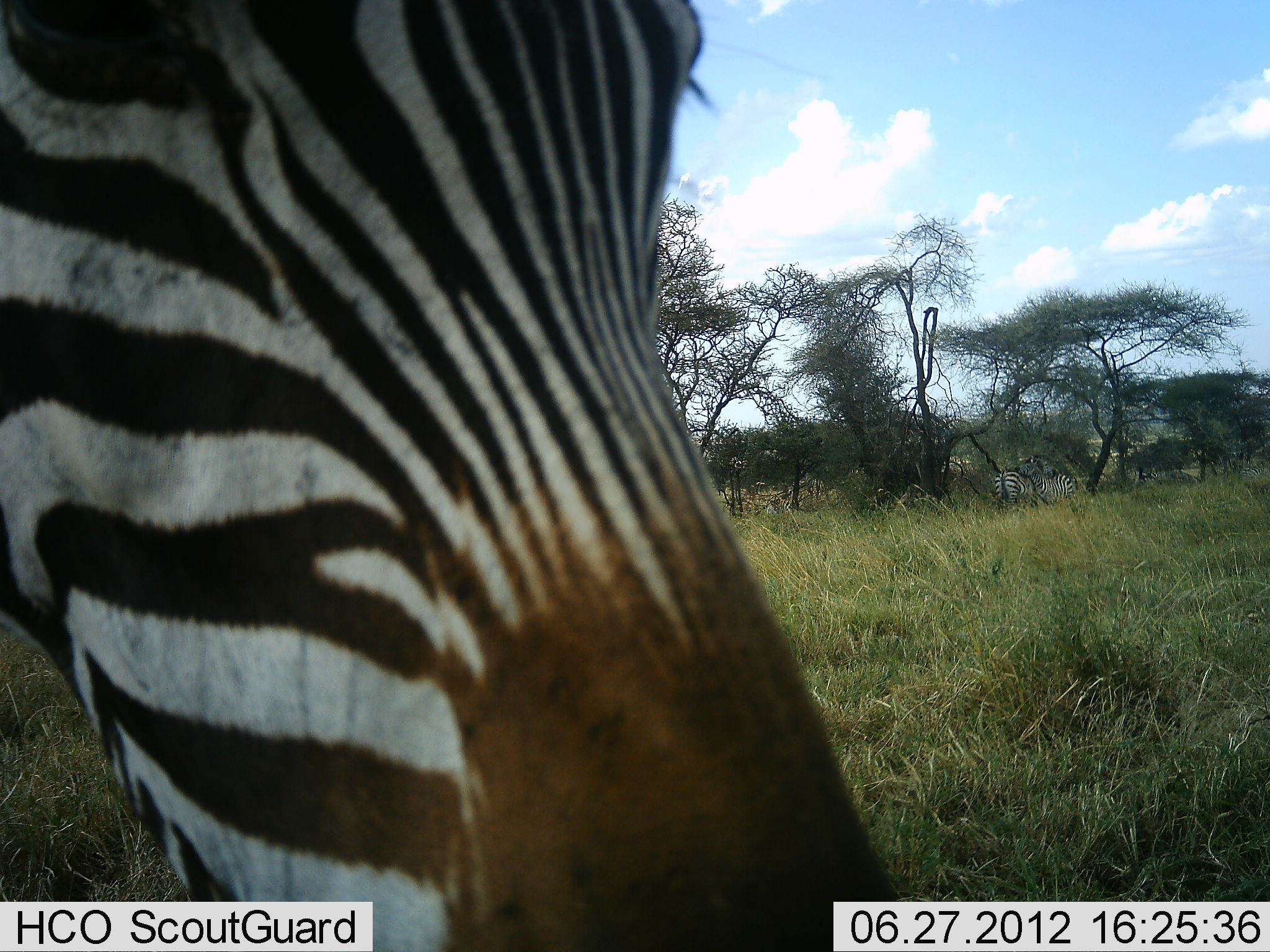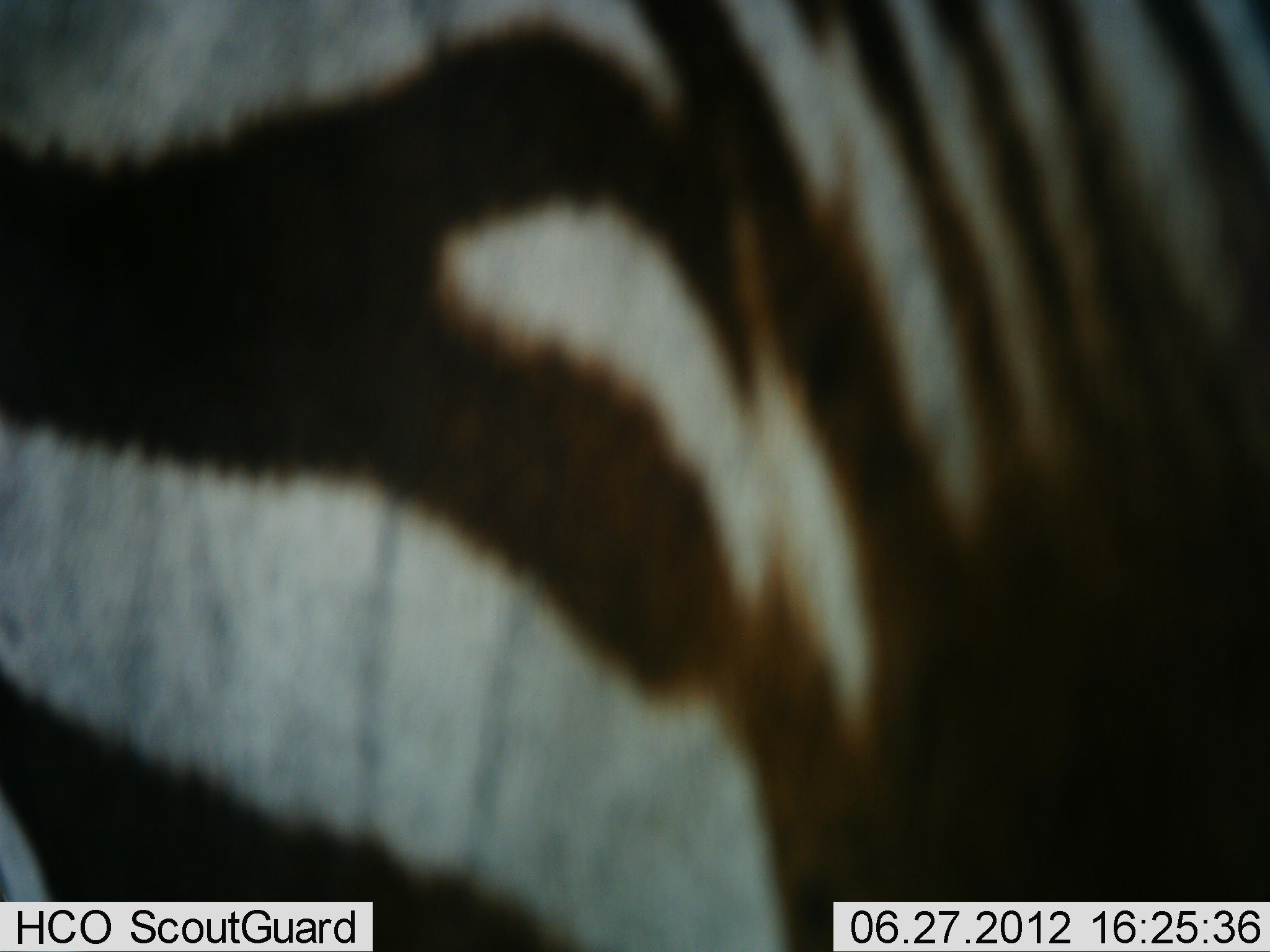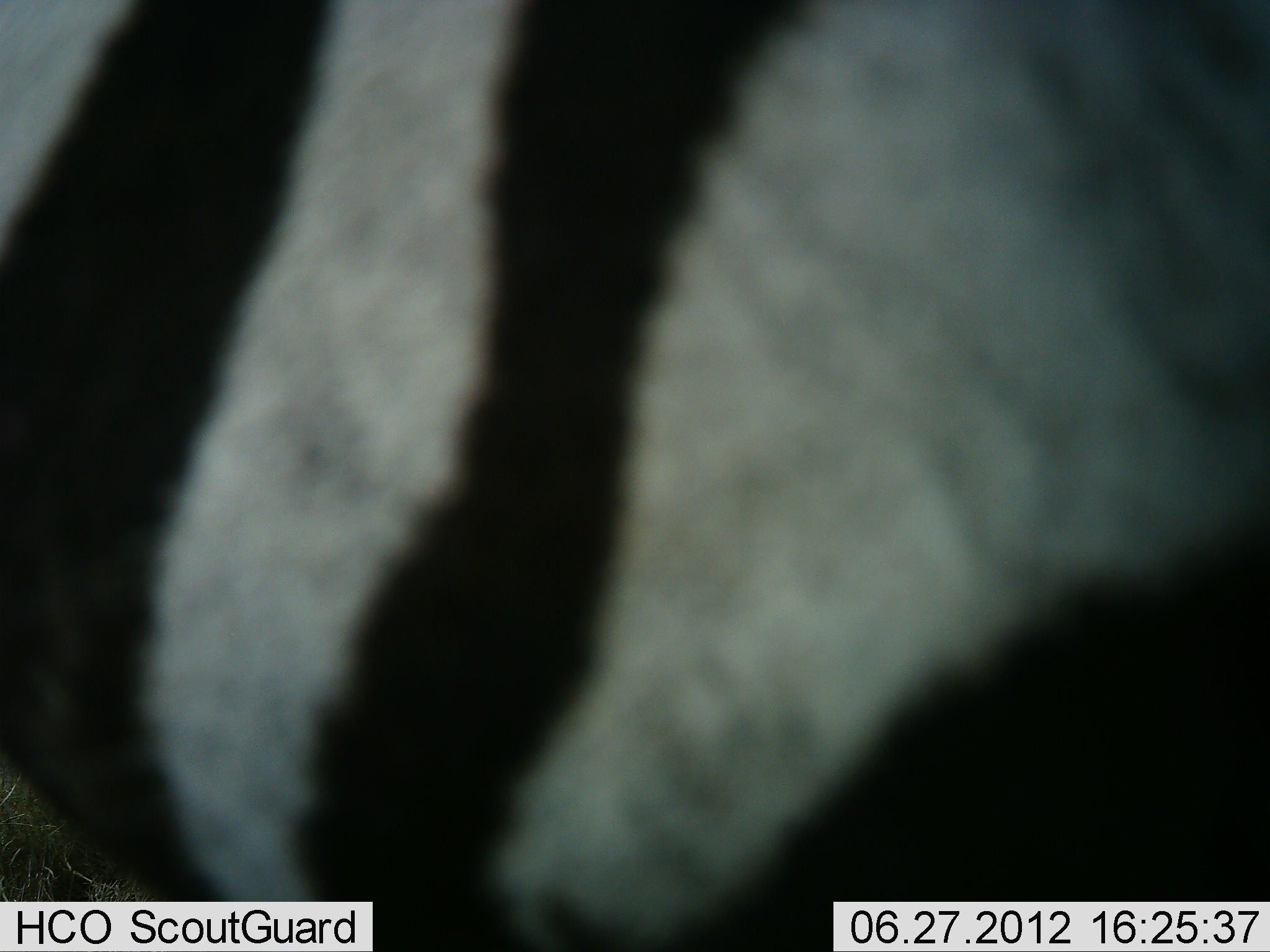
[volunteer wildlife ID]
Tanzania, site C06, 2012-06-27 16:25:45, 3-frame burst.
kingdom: Animalia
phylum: Chordata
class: Mammalia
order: Perissodactyla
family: Equidae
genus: Equus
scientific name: Equus quagga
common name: plains zebra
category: zebra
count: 1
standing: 80%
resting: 0%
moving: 30%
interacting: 20%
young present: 0%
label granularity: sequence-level